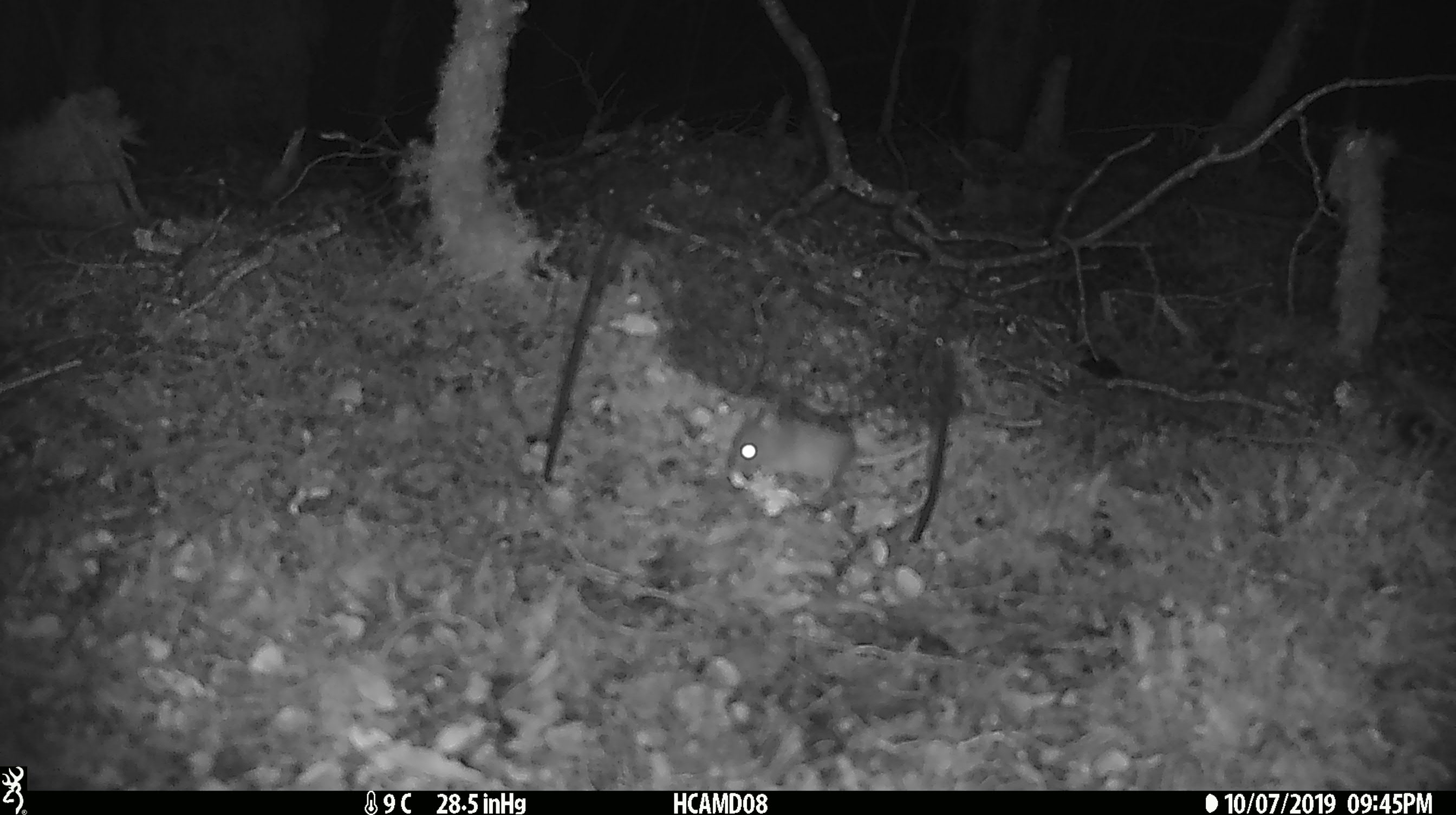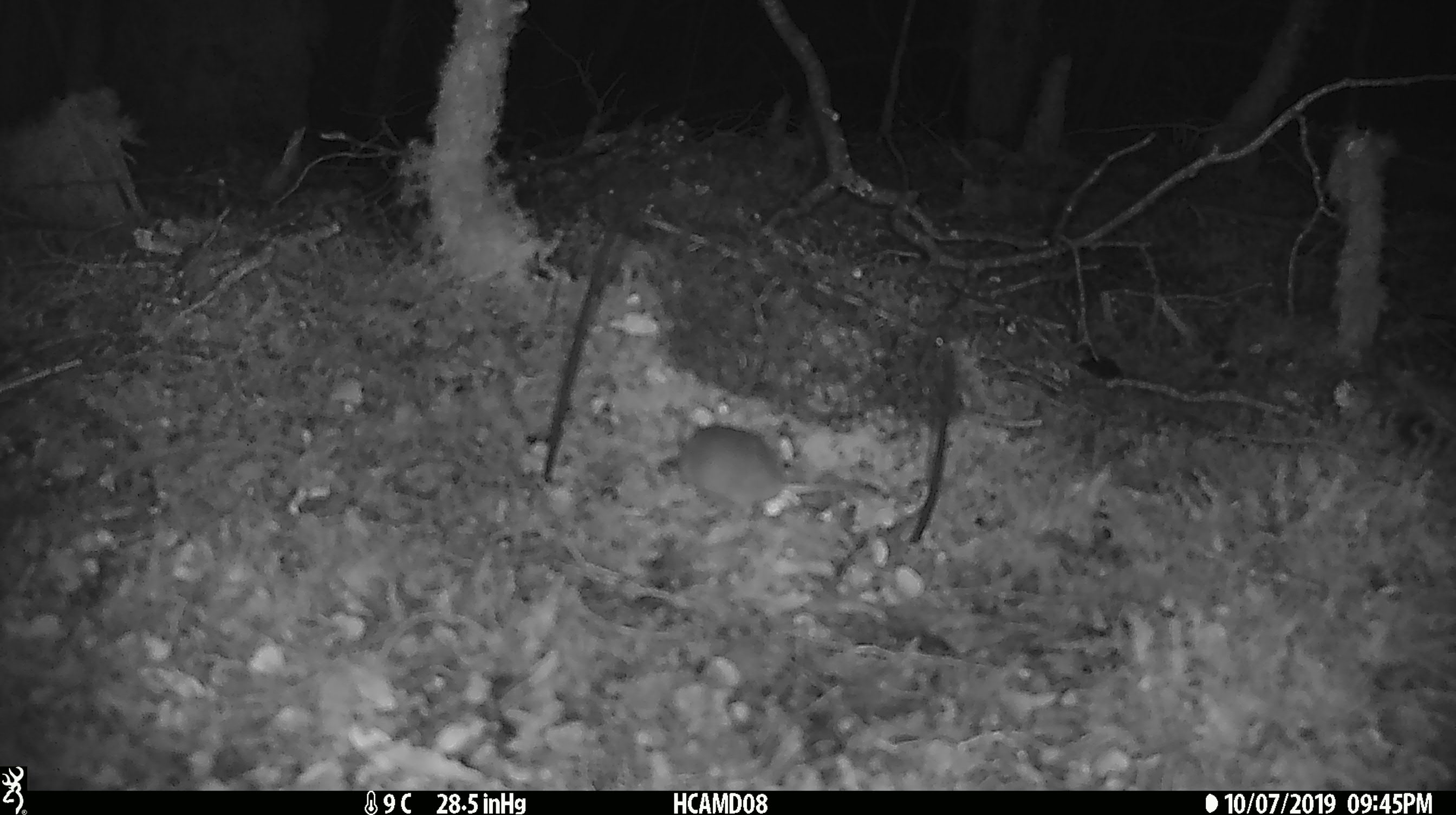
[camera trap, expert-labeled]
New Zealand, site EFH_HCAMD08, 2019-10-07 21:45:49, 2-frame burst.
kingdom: Animalia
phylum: Chordata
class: Mammalia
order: Rodentia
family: Muridae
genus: Mus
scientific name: Mus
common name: mouse